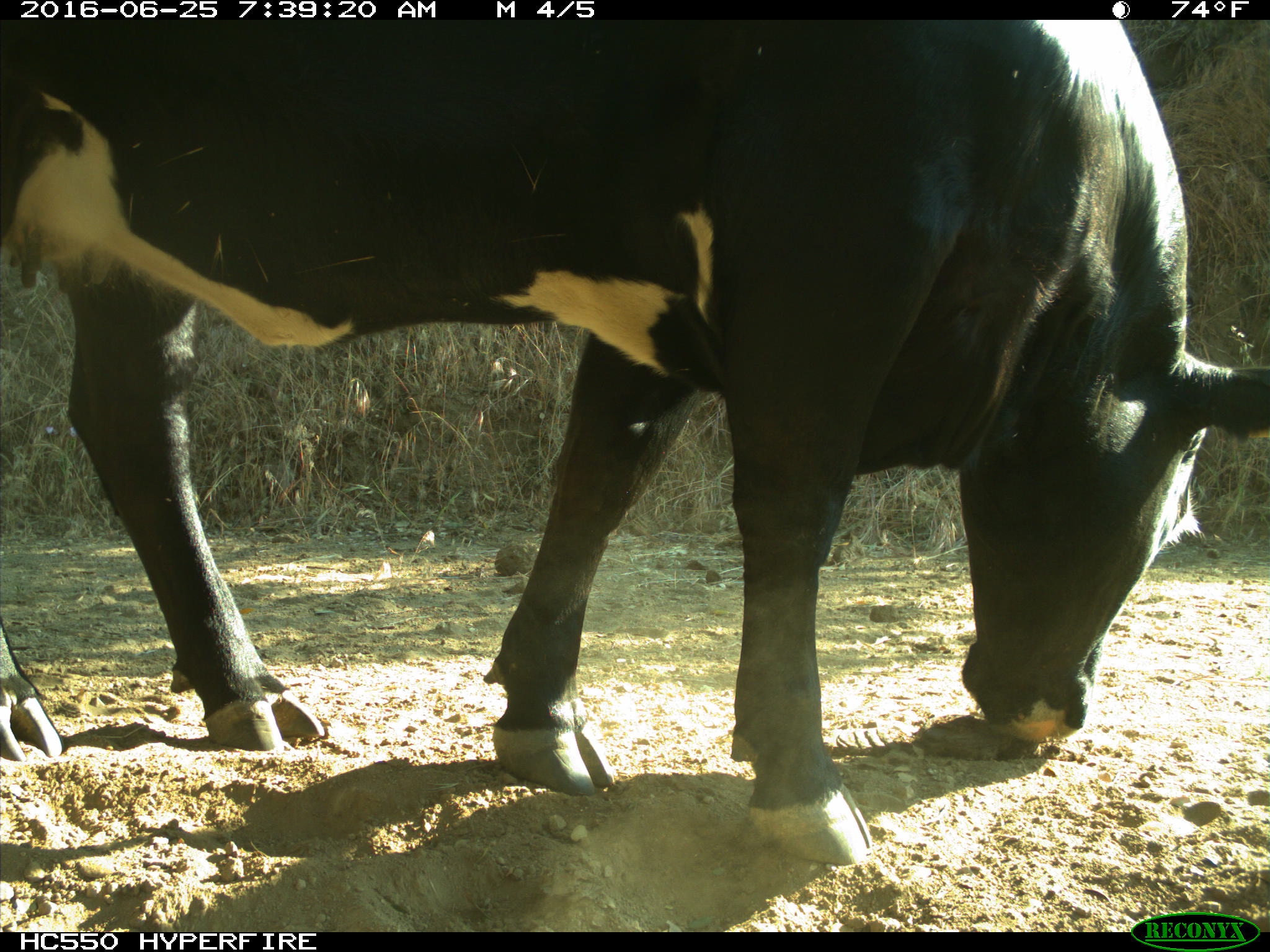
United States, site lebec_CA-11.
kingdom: Animalia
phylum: Chordata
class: Mammalia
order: Artiodactyla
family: Bovidae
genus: Bos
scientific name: Bos taurus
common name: domestic cow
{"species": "Bos taurus (domestic cow)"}